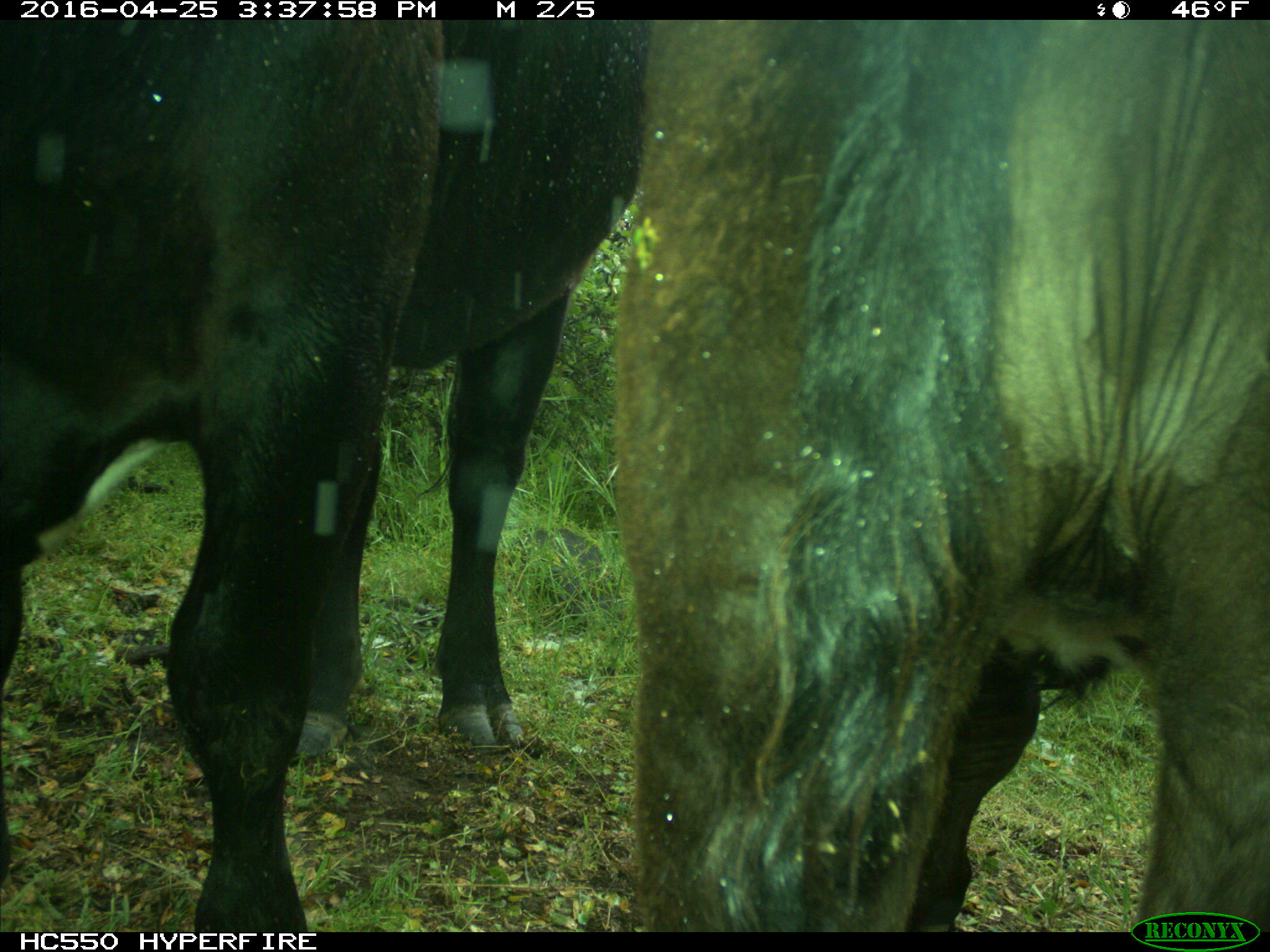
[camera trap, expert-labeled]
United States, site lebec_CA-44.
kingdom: Animalia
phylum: Chordata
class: Mammalia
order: Artiodactyla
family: Bovidae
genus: Bos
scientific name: Bos taurus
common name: domestic cow